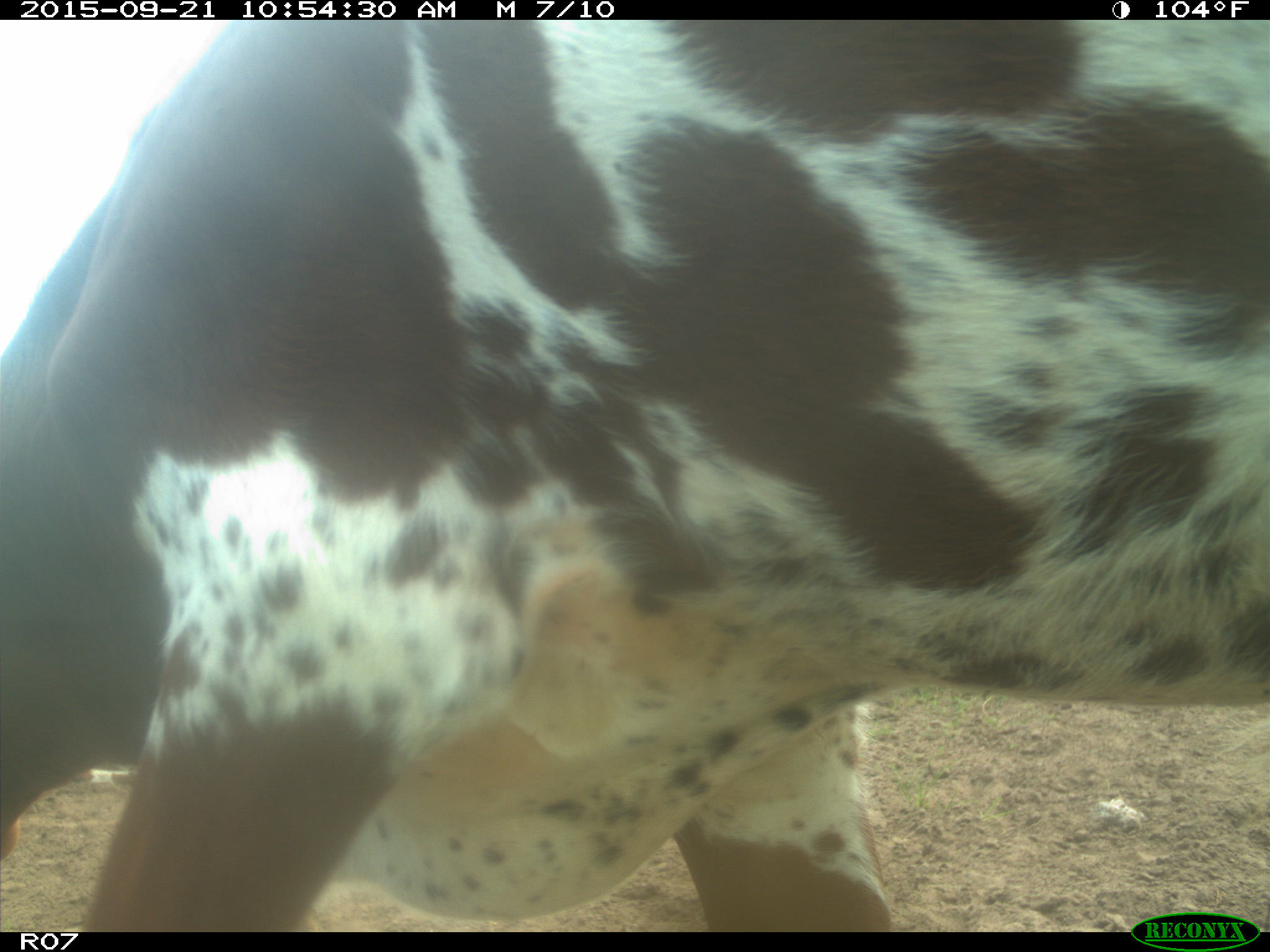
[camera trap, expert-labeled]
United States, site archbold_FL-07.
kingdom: Animalia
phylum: Chordata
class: Mammalia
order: Artiodactyla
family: Bovidae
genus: Bos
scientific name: Bos taurus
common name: domestic cow